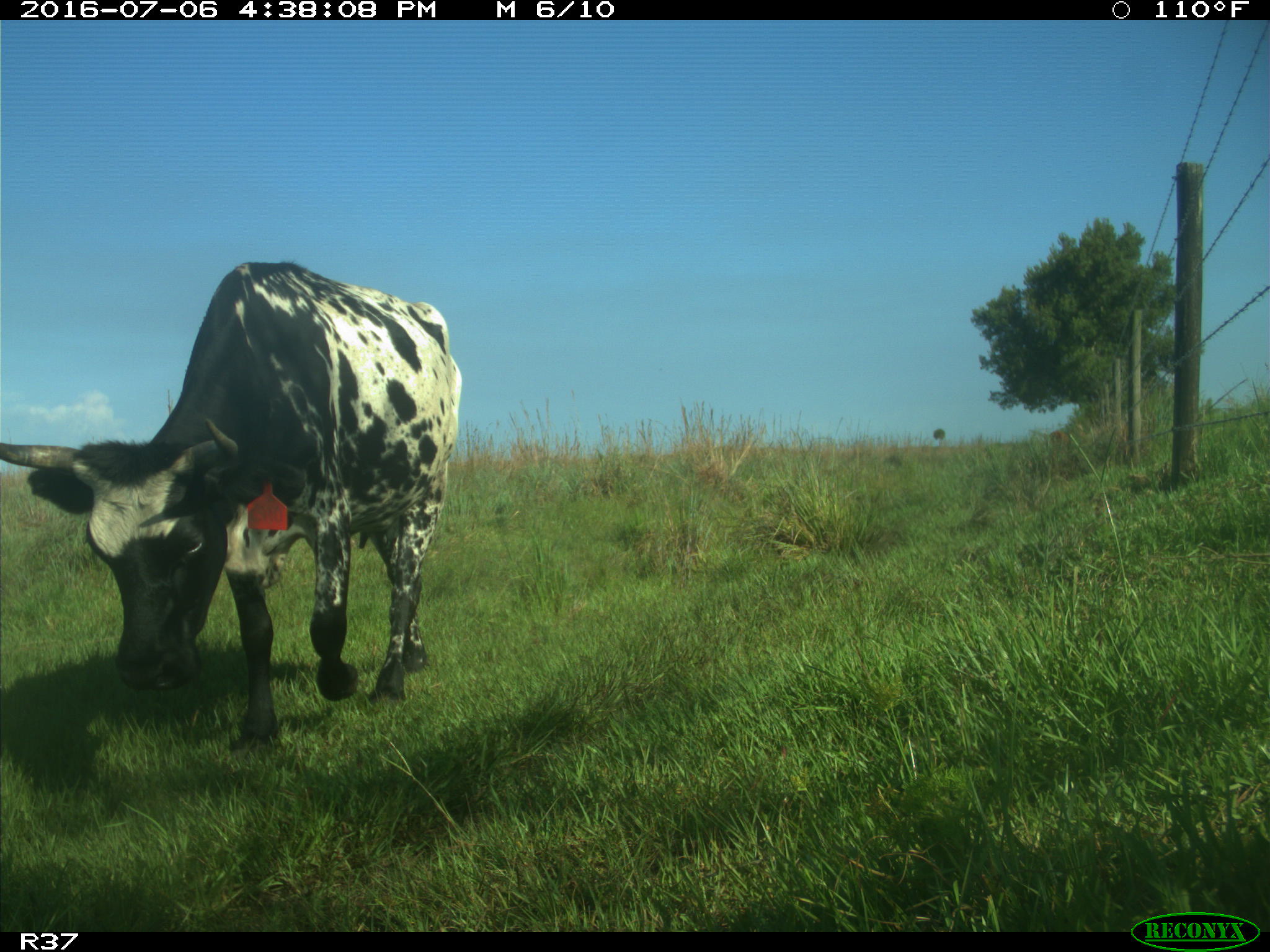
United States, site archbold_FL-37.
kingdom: Animalia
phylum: Chordata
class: Mammalia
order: Artiodactyla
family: Bovidae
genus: Bos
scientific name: Bos taurus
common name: domestic cow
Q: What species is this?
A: Bos taurus (domestic cow).